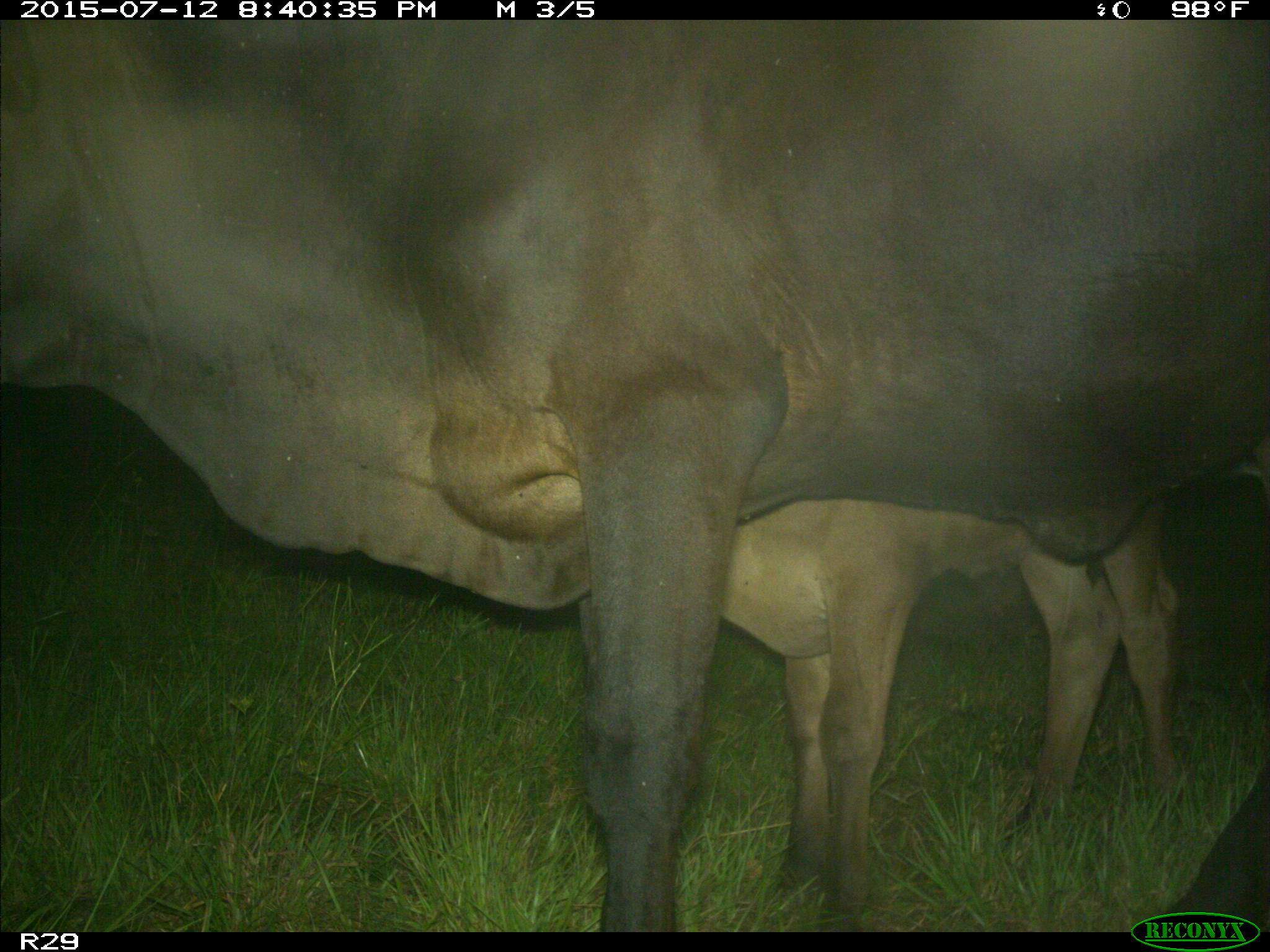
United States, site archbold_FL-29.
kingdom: Animalia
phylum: Chordata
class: Mammalia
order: Artiodactyla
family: Bovidae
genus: Bos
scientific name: Bos taurus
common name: domestic cow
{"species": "Bos taurus (domestic cow)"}